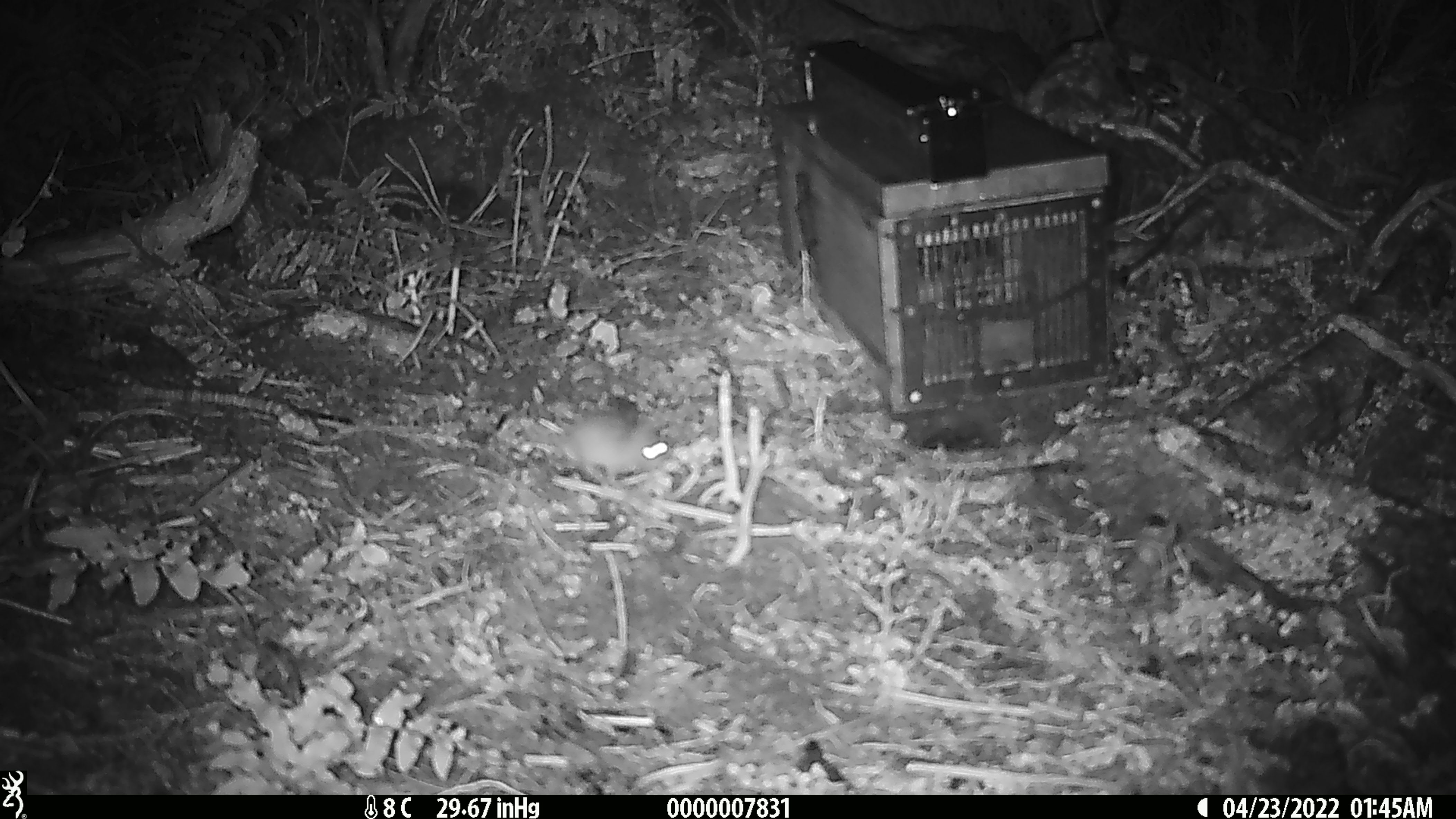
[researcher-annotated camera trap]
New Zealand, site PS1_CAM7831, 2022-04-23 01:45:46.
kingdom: Animalia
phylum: Chordata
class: Mammalia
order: Rodentia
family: Muridae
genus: Mus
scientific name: Mus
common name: mouse